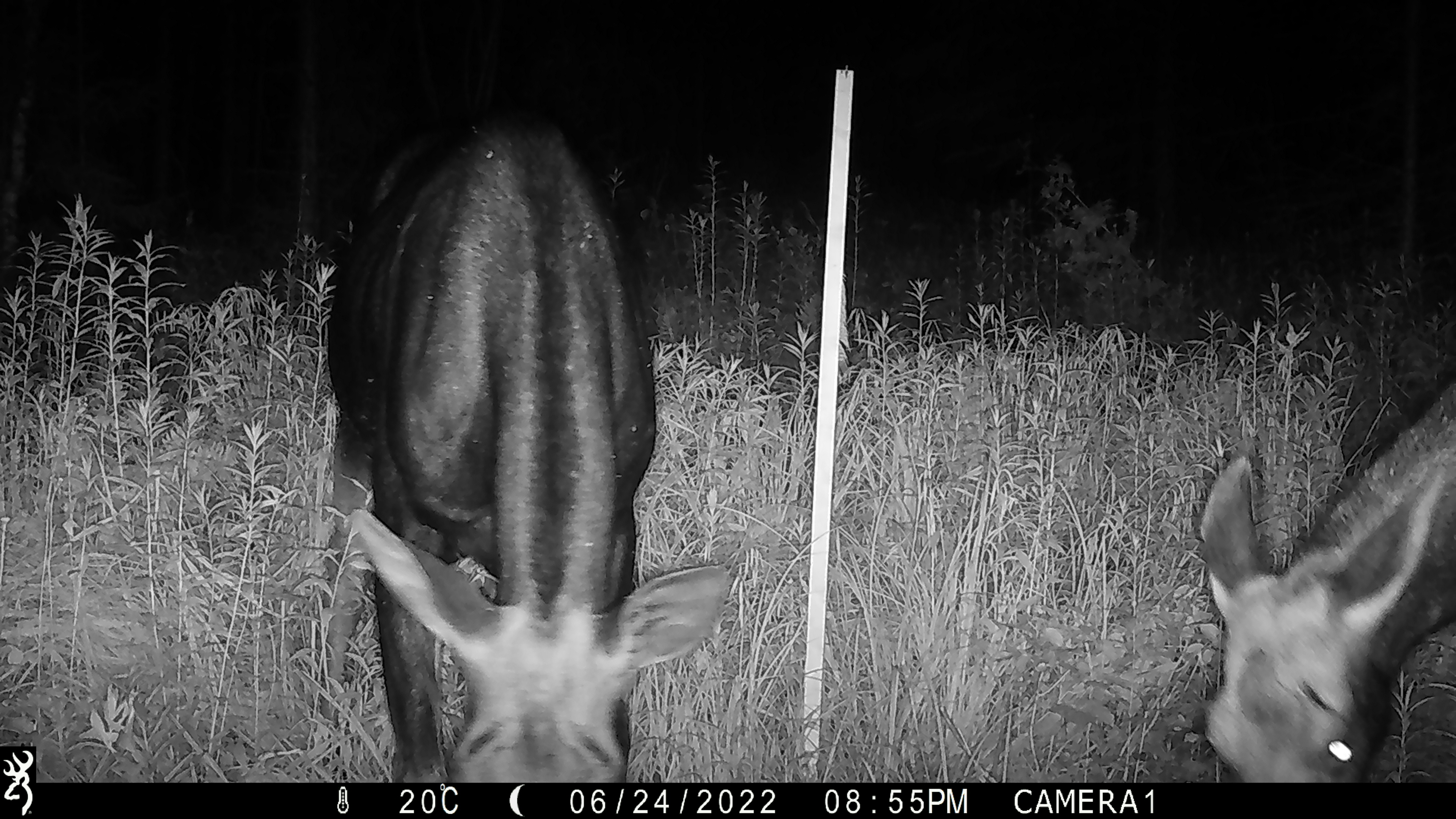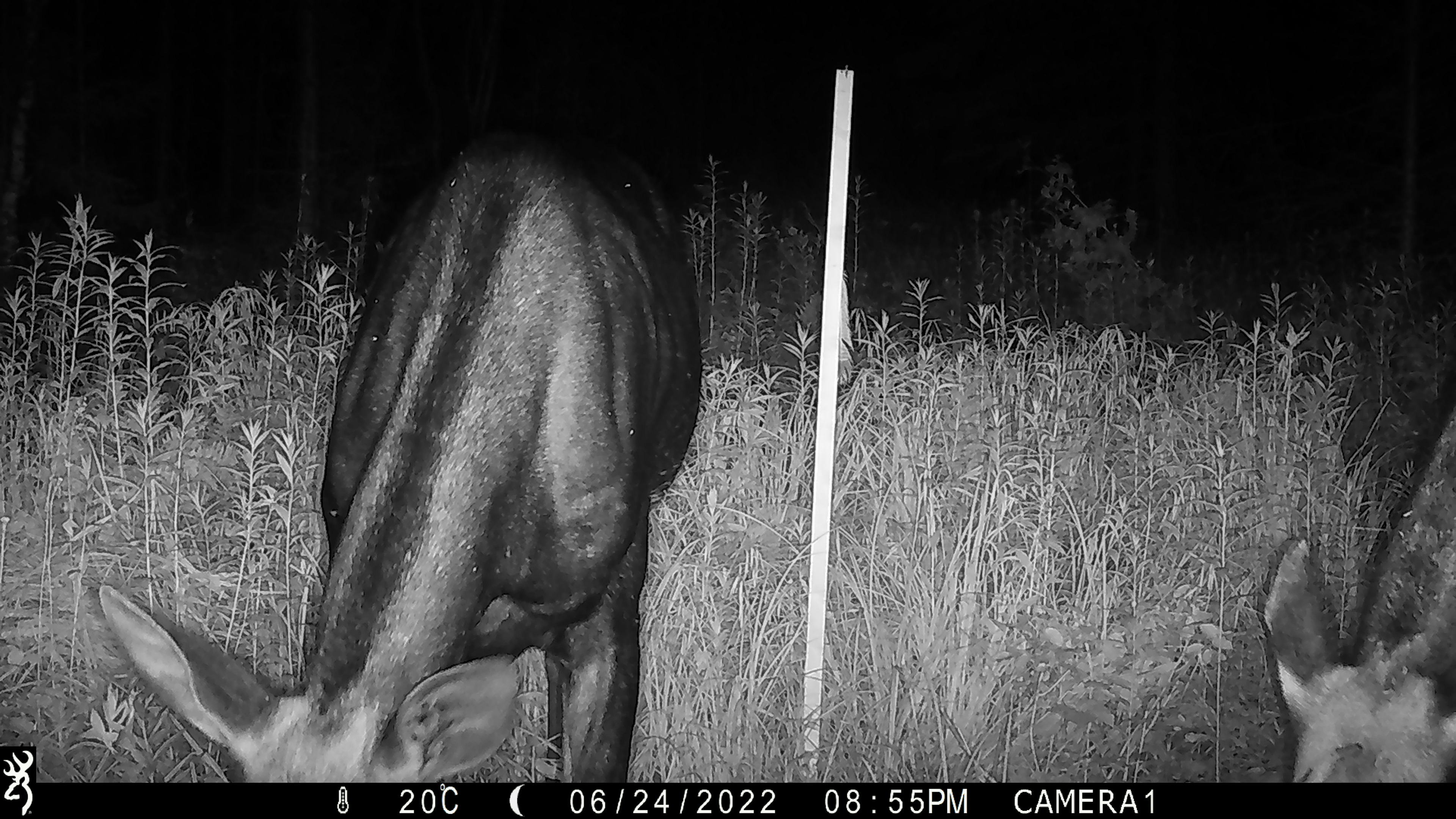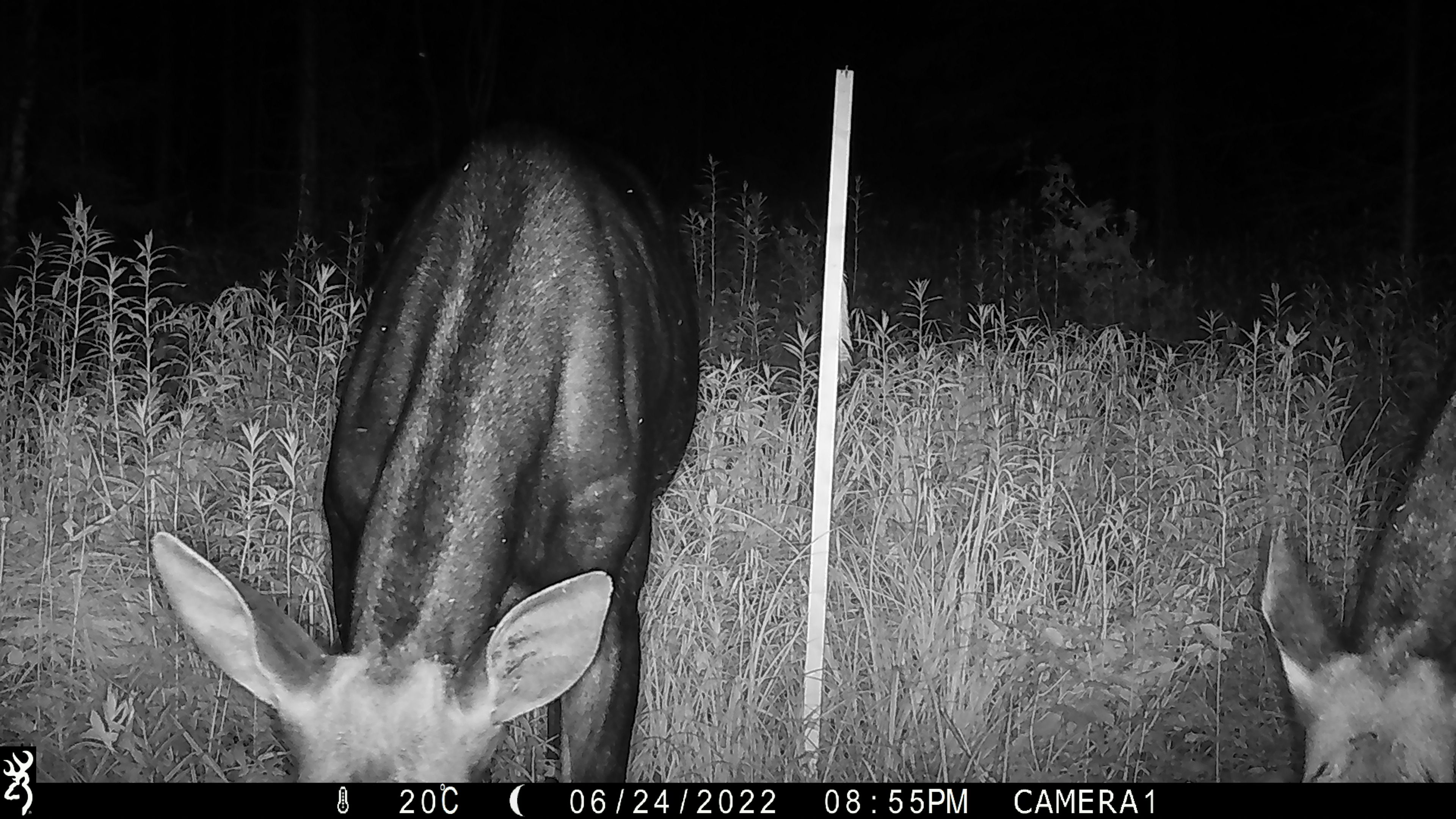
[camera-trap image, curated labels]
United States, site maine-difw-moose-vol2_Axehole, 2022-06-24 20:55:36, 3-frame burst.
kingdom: Animalia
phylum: Chordata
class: Mammalia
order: Artiodactyla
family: Cervidae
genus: Alces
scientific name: Alces alces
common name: moose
Moose (Alces alces).